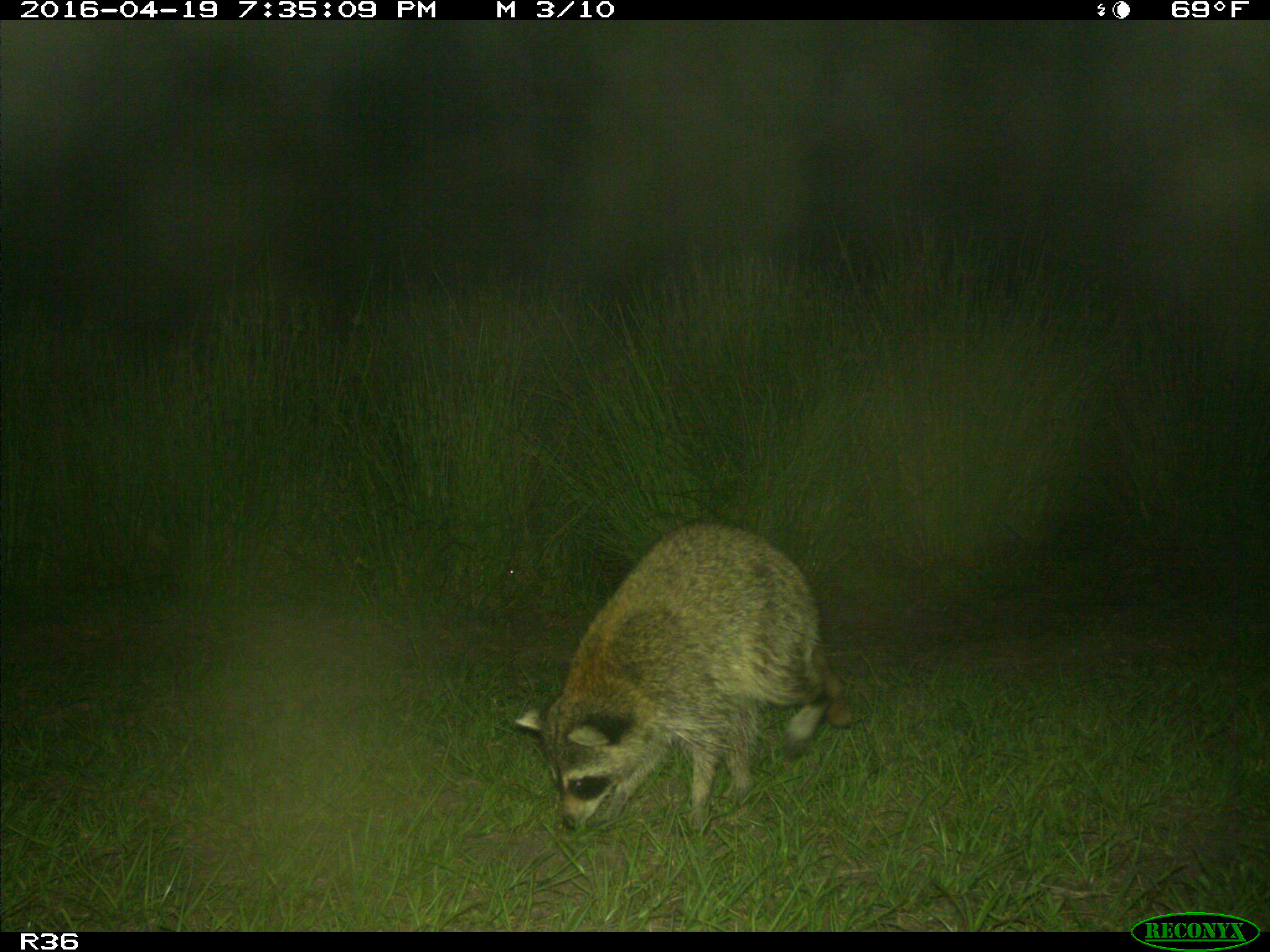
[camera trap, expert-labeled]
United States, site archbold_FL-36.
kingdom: Animalia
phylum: Chordata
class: Mammalia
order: Carnivora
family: Procyonidae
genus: Procyon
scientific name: Procyon lotor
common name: common raccoon